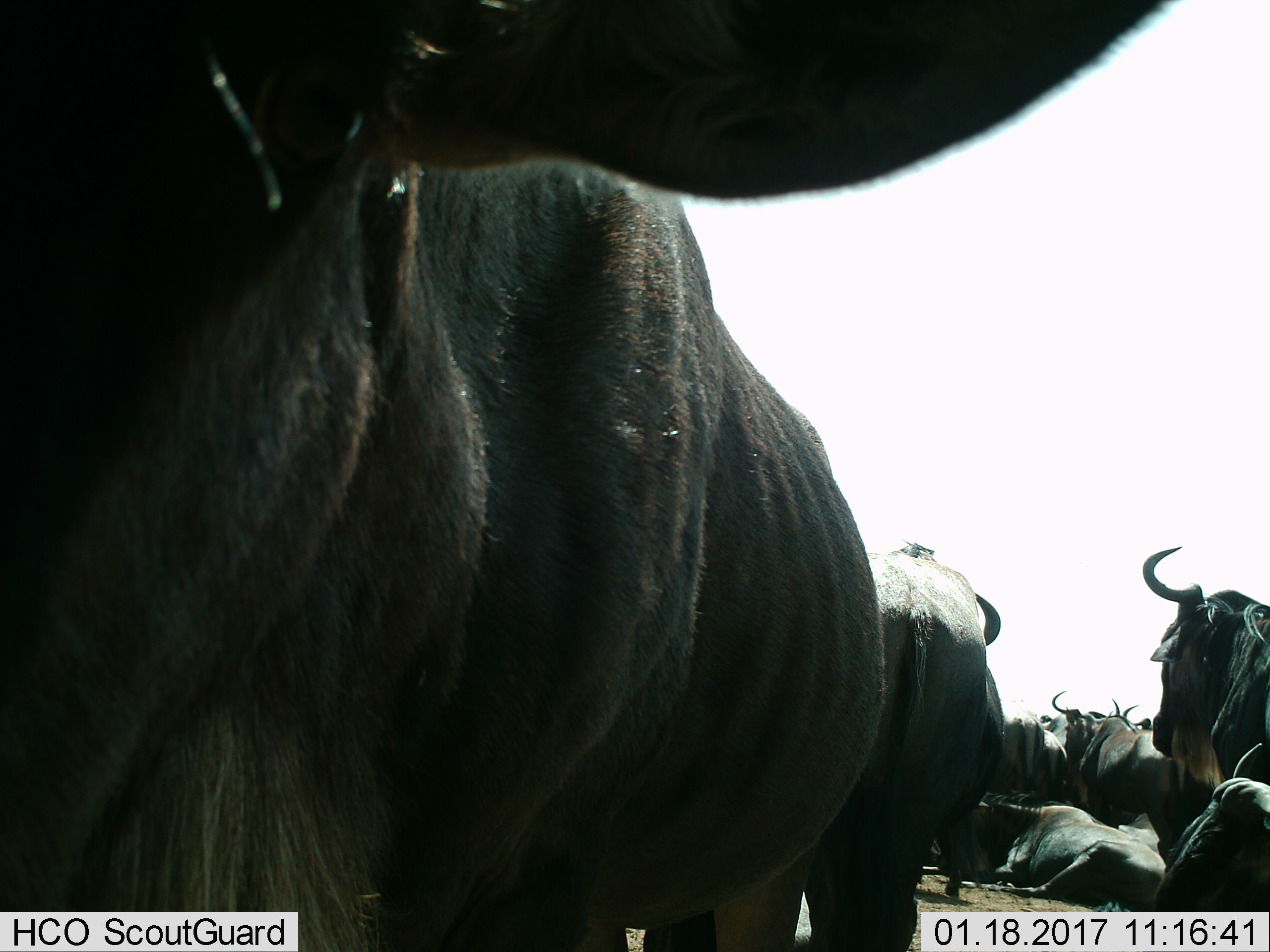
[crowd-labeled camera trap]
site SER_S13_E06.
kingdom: Animalia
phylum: Chordata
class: Mammalia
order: Artiodactyla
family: Bovidae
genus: Connochaetes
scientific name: Connochaetes taurinus taurinus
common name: blue wildebeest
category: wildebeestblue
Wildebeestblue (blue wildebeest) (Connochaetes taurinus taurinus), count 11-50. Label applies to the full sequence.